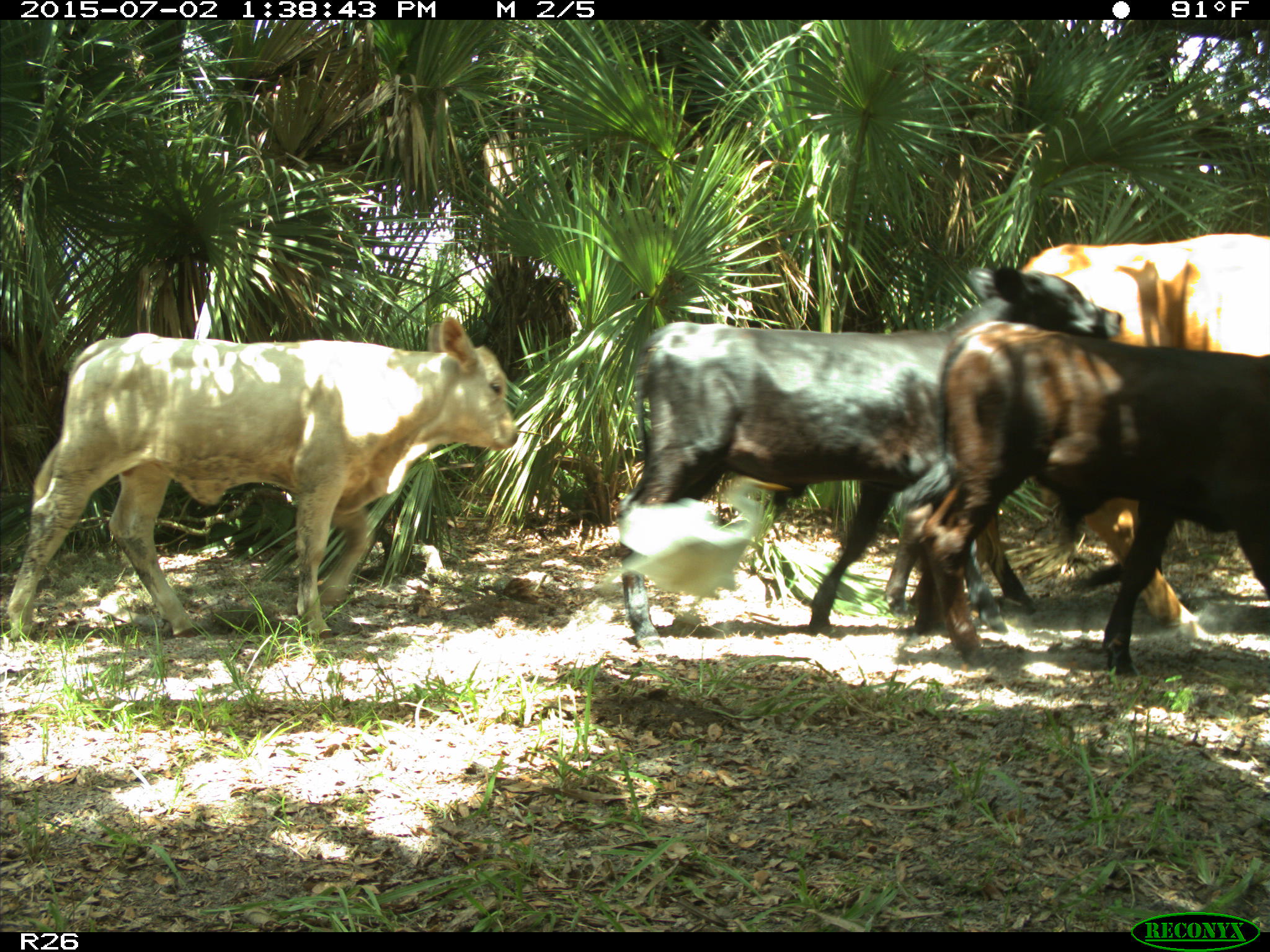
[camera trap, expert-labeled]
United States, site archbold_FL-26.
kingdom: Animalia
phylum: Chordata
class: Mammalia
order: Artiodactyla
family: Bovidae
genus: Bos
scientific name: Bos taurus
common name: domestic cow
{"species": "Bos taurus (domestic cow)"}